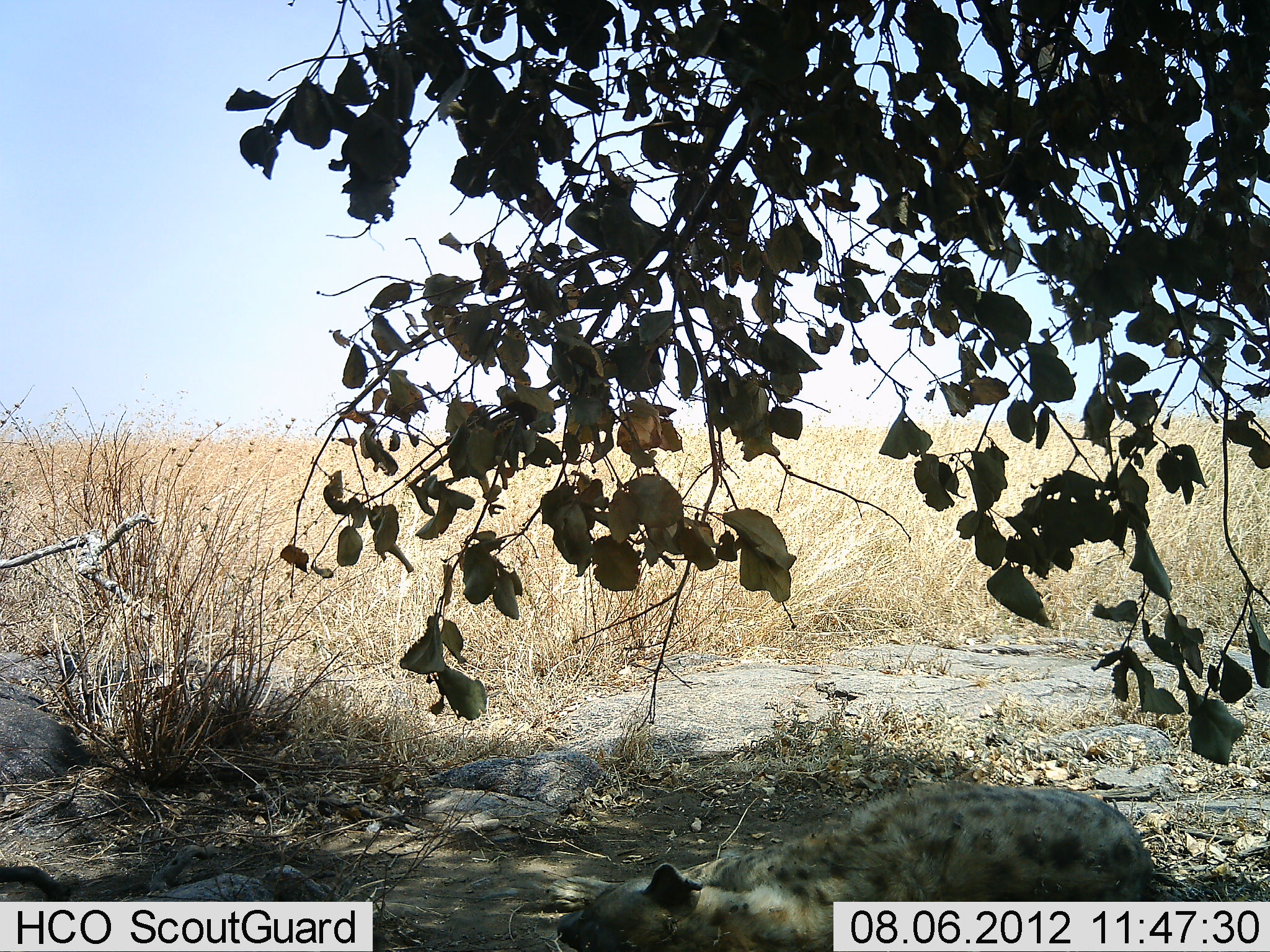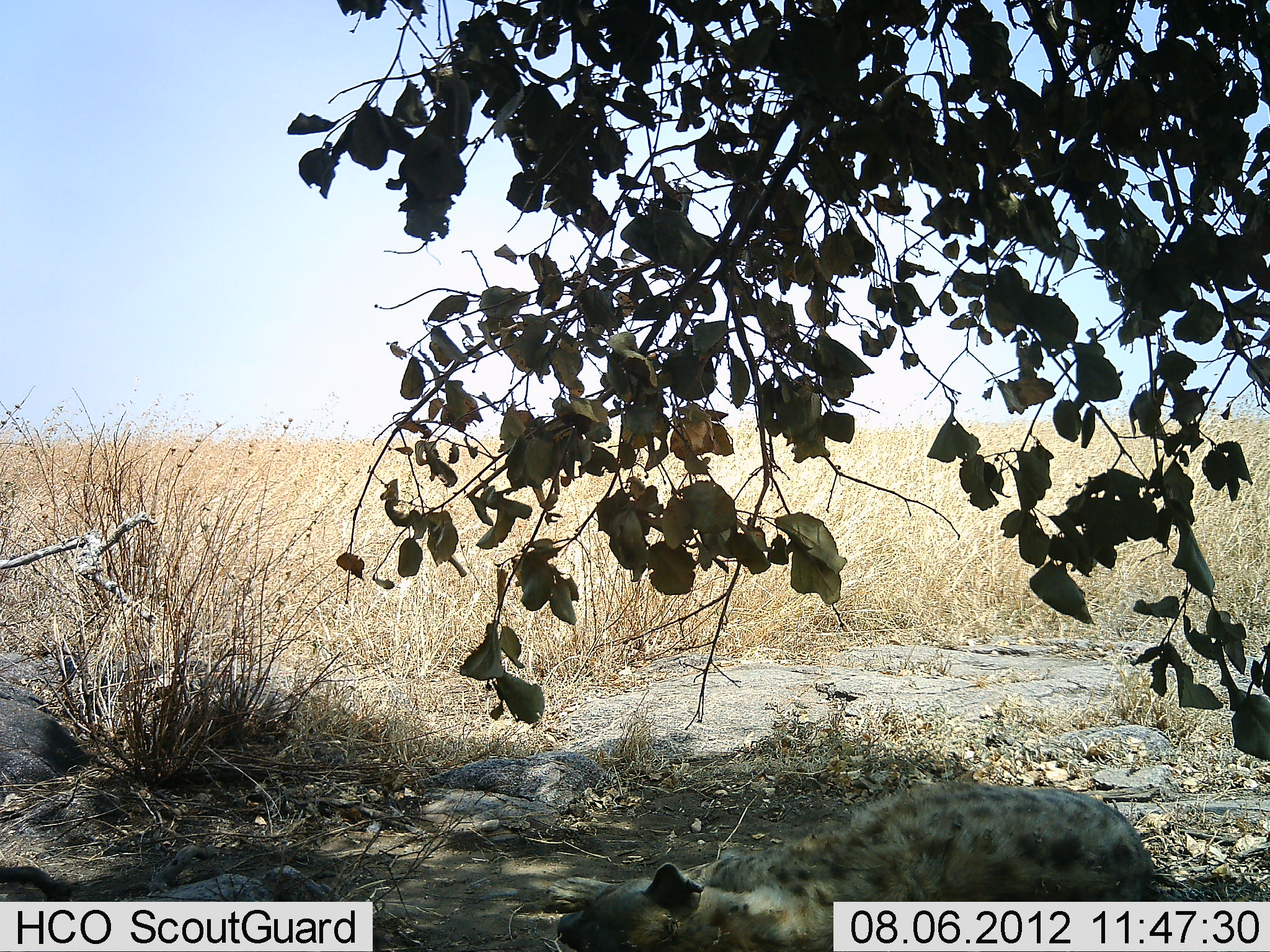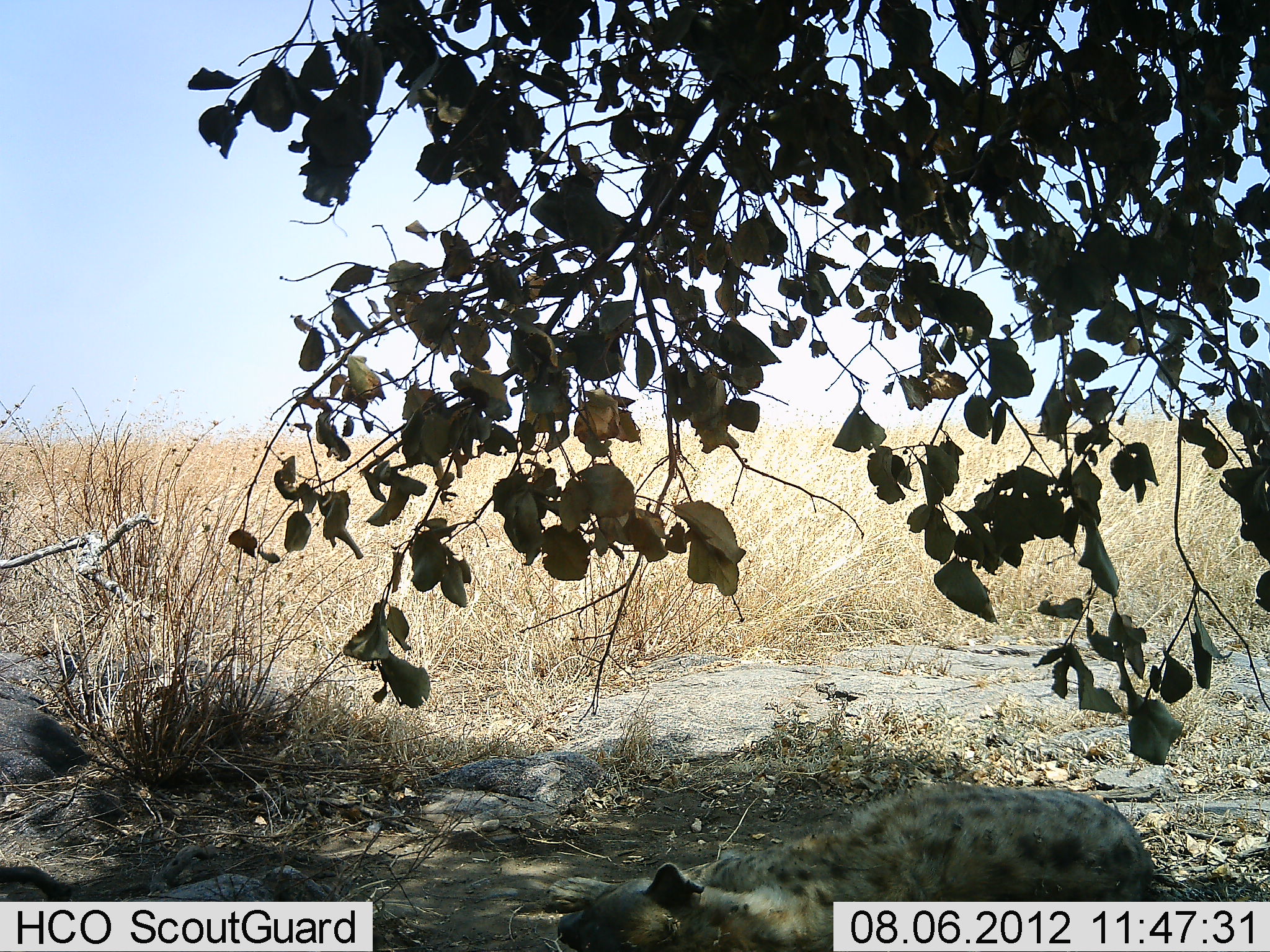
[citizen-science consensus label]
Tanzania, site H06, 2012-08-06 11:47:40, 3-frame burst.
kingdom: Animalia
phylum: Chordata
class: Mammalia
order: Carnivora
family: Hyaenidae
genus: Crocuta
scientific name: Crocuta crocuta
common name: spotted hyena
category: hyenaspotted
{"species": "hyenaspotted (spotted hyena) (Crocuta crocuta)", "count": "1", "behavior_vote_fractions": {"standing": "20%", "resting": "80%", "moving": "0%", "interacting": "0%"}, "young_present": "0%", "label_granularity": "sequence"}